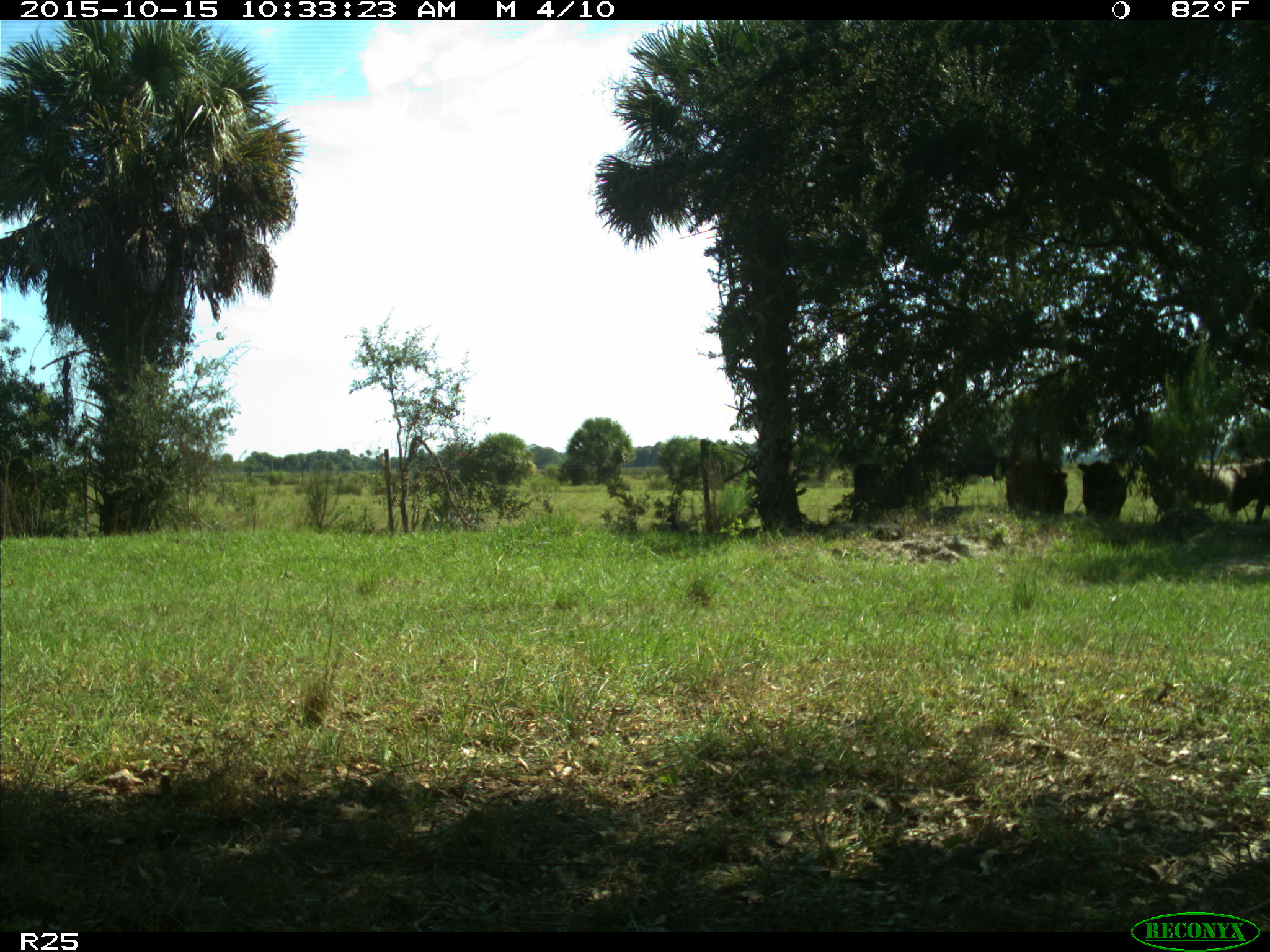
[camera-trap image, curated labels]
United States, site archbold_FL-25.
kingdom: Animalia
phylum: Chordata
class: Mammalia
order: Artiodactyla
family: Bovidae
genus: Bos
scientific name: Bos taurus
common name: domestic cow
Bos taurus (domestic cow).